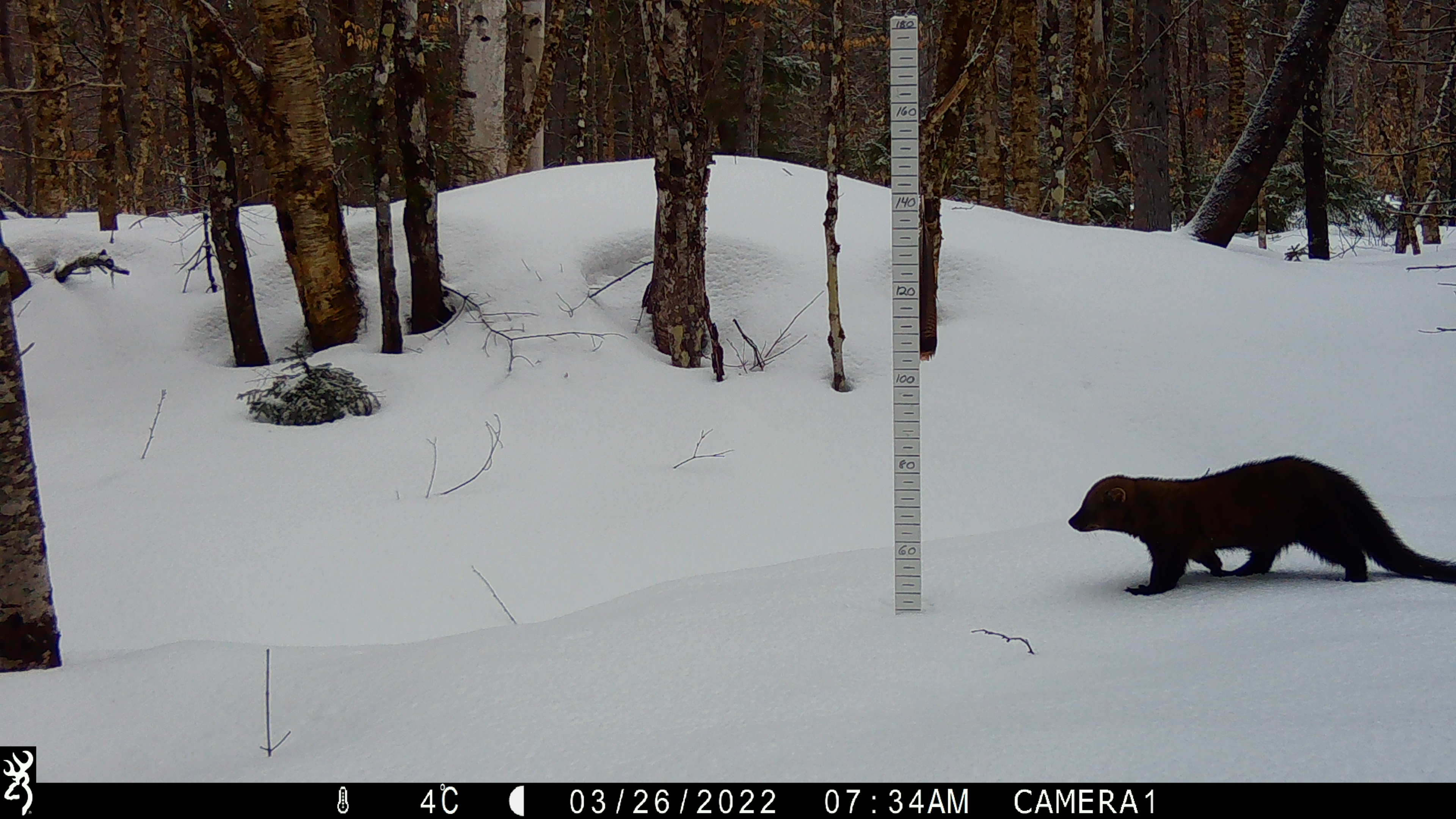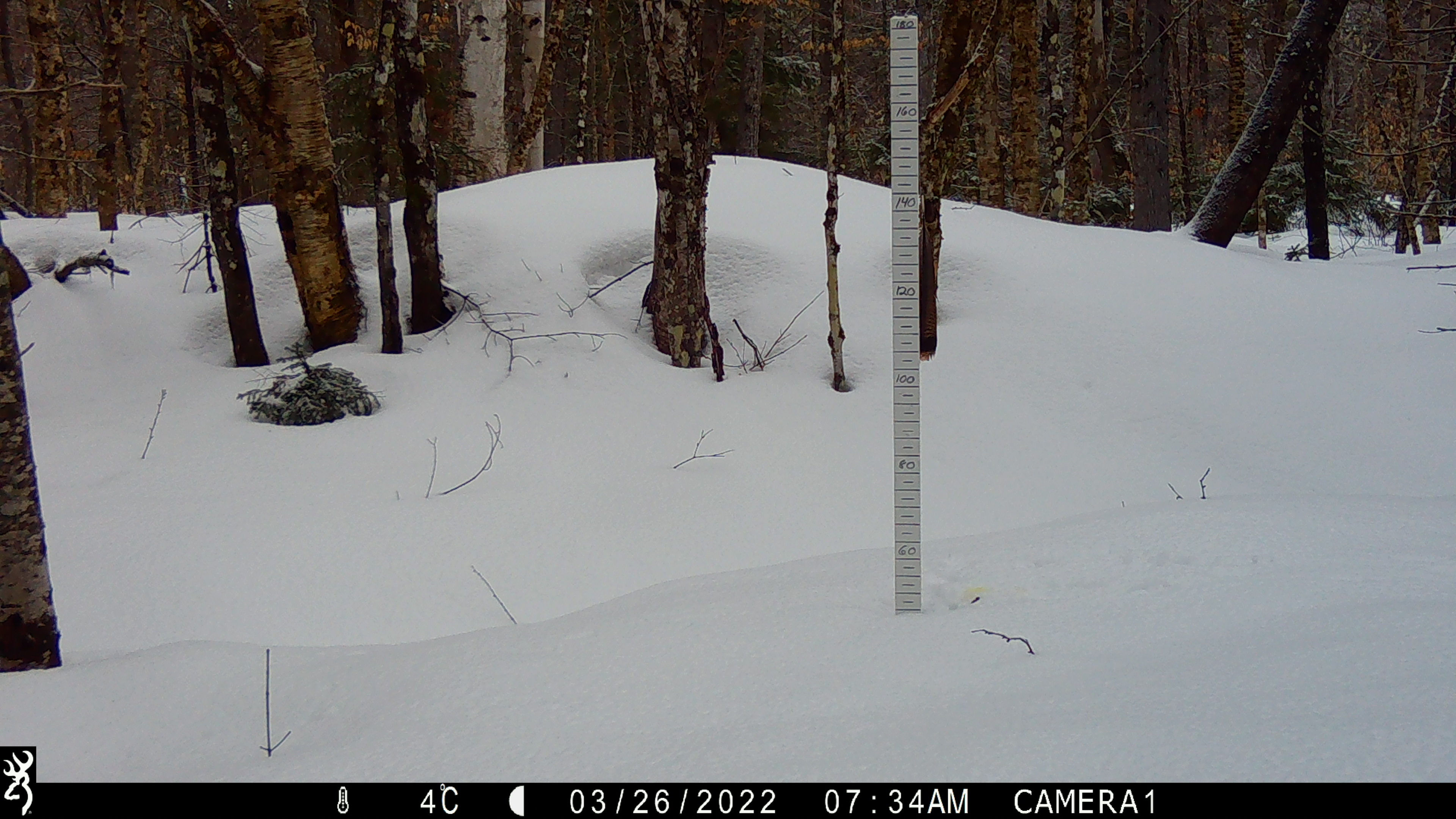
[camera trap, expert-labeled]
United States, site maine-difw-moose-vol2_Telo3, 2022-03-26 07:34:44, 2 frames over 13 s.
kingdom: Animalia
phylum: Chordata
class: Mammalia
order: Carnivora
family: Mustelidae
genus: Pekania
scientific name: Pekania pennanti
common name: fisher